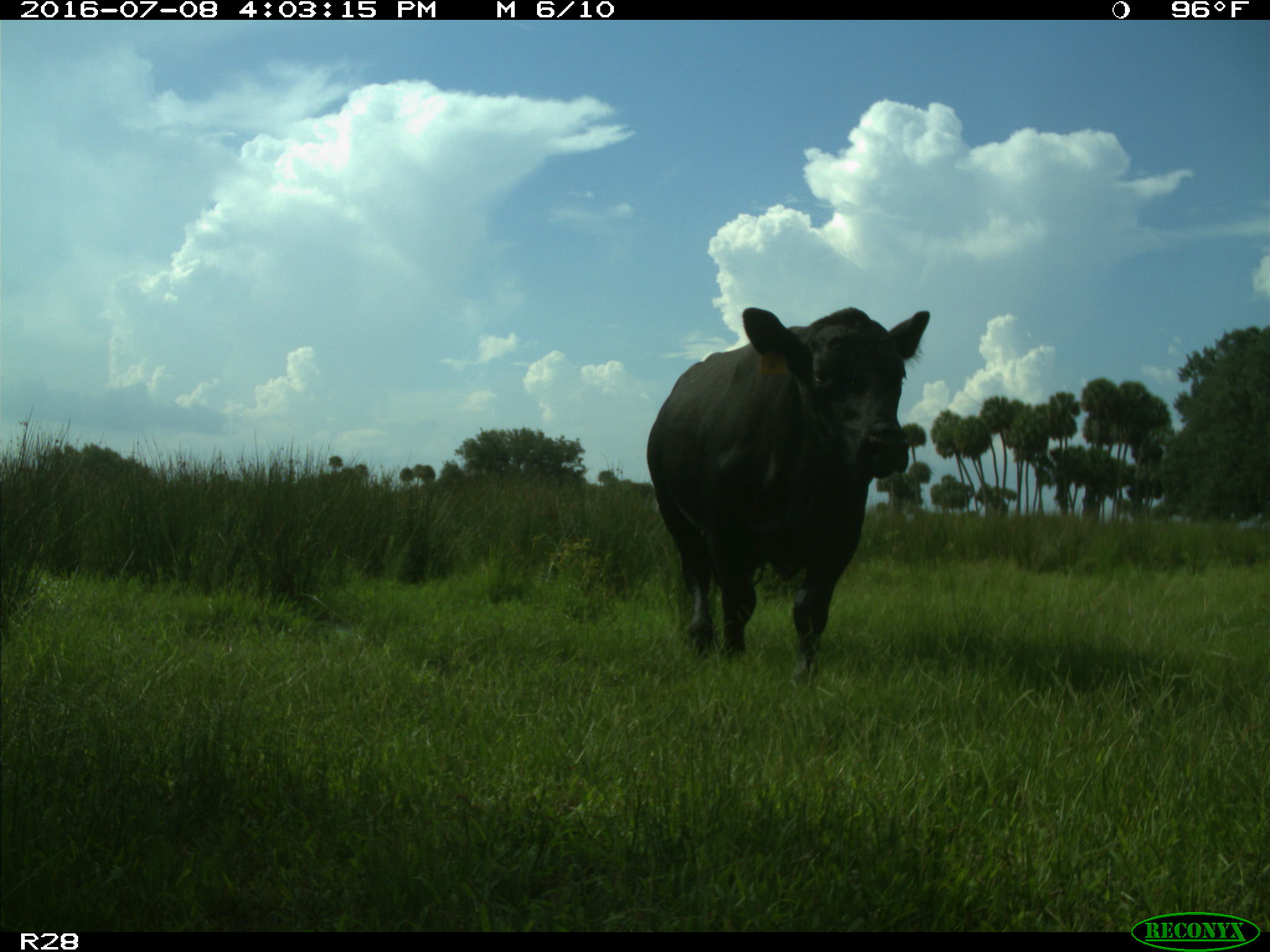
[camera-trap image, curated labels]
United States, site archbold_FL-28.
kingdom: Animalia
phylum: Chordata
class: Mammalia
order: Artiodactyla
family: Bovidae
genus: Bos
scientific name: Bos taurus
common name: domestic cow